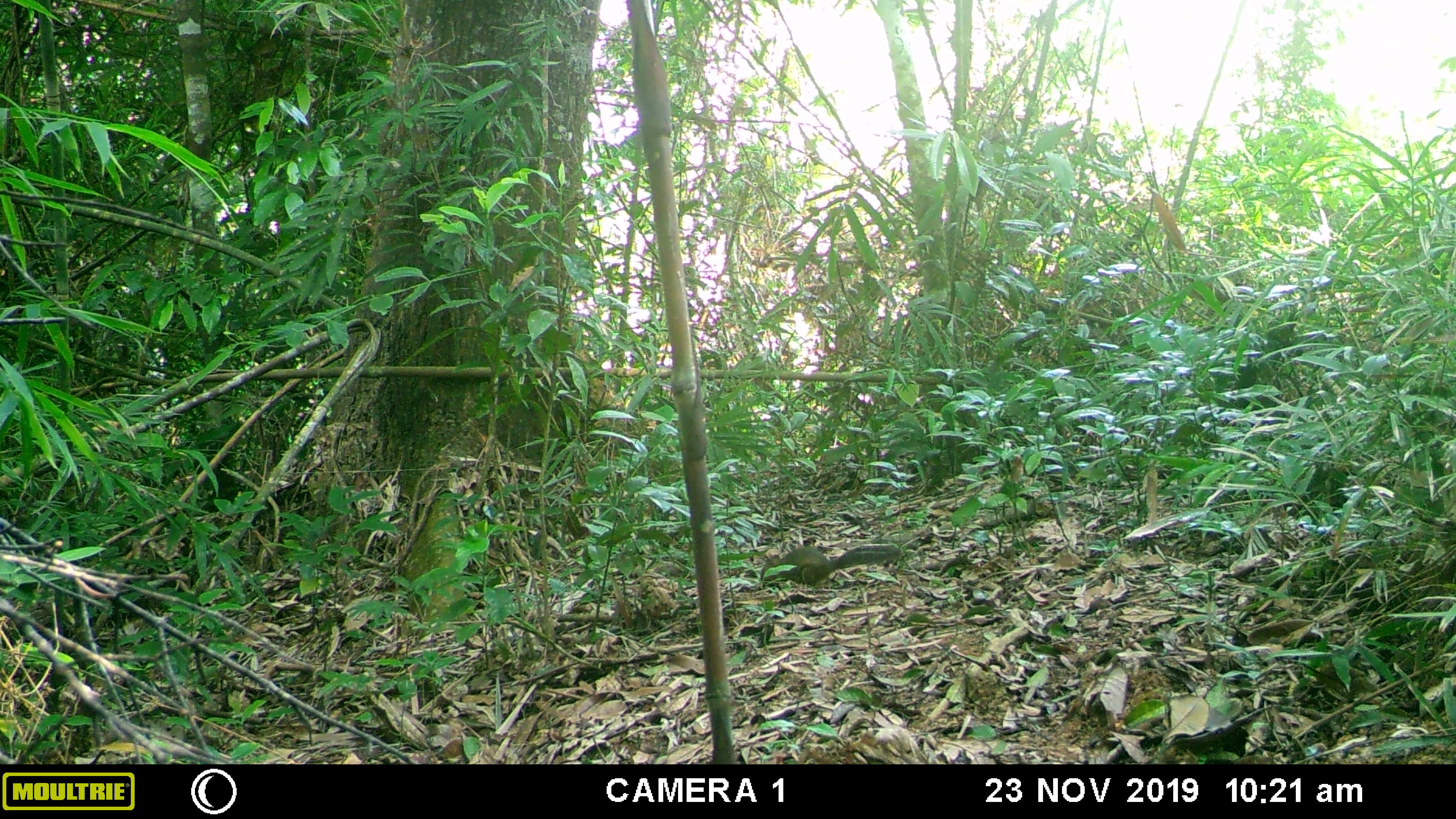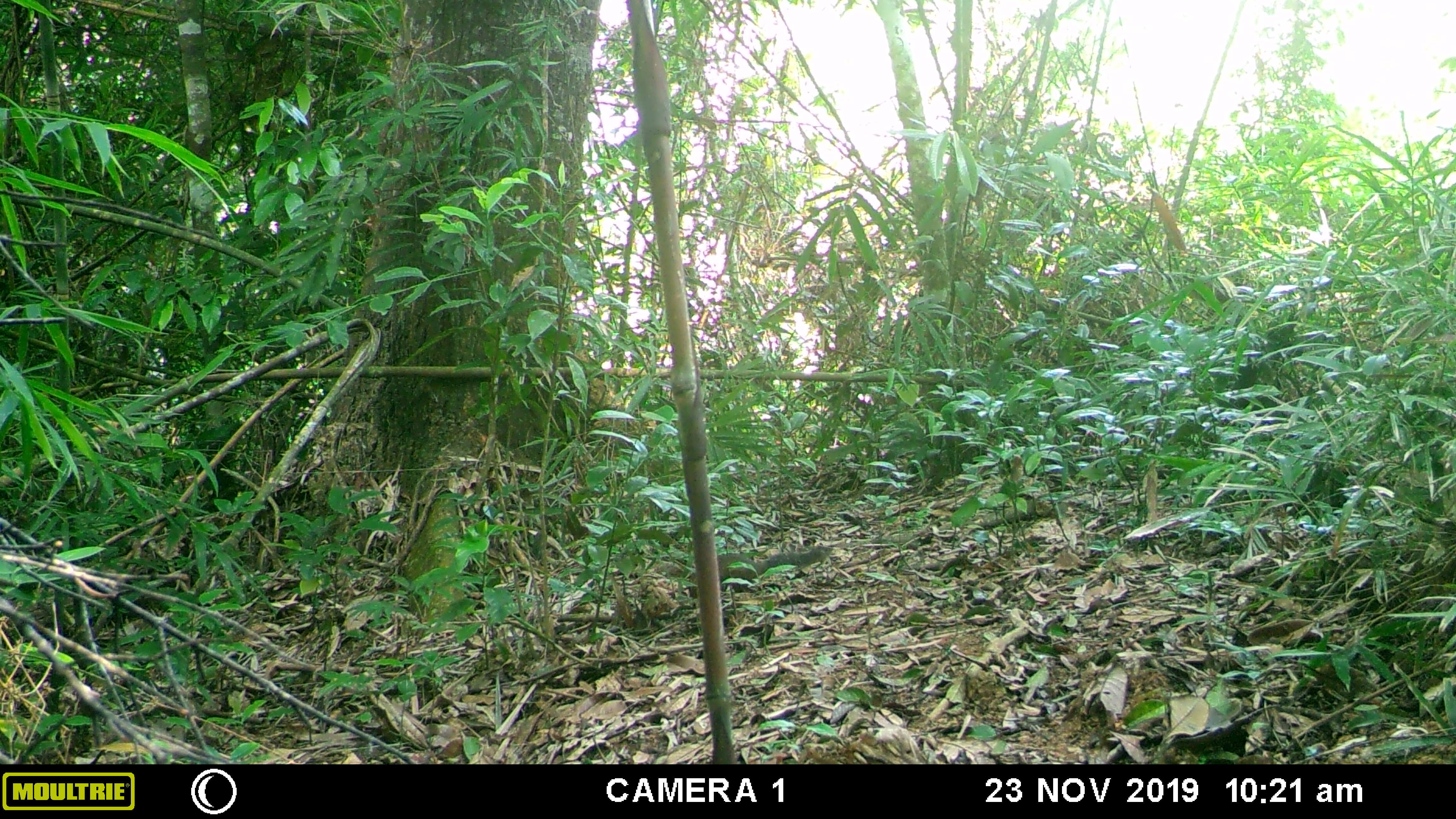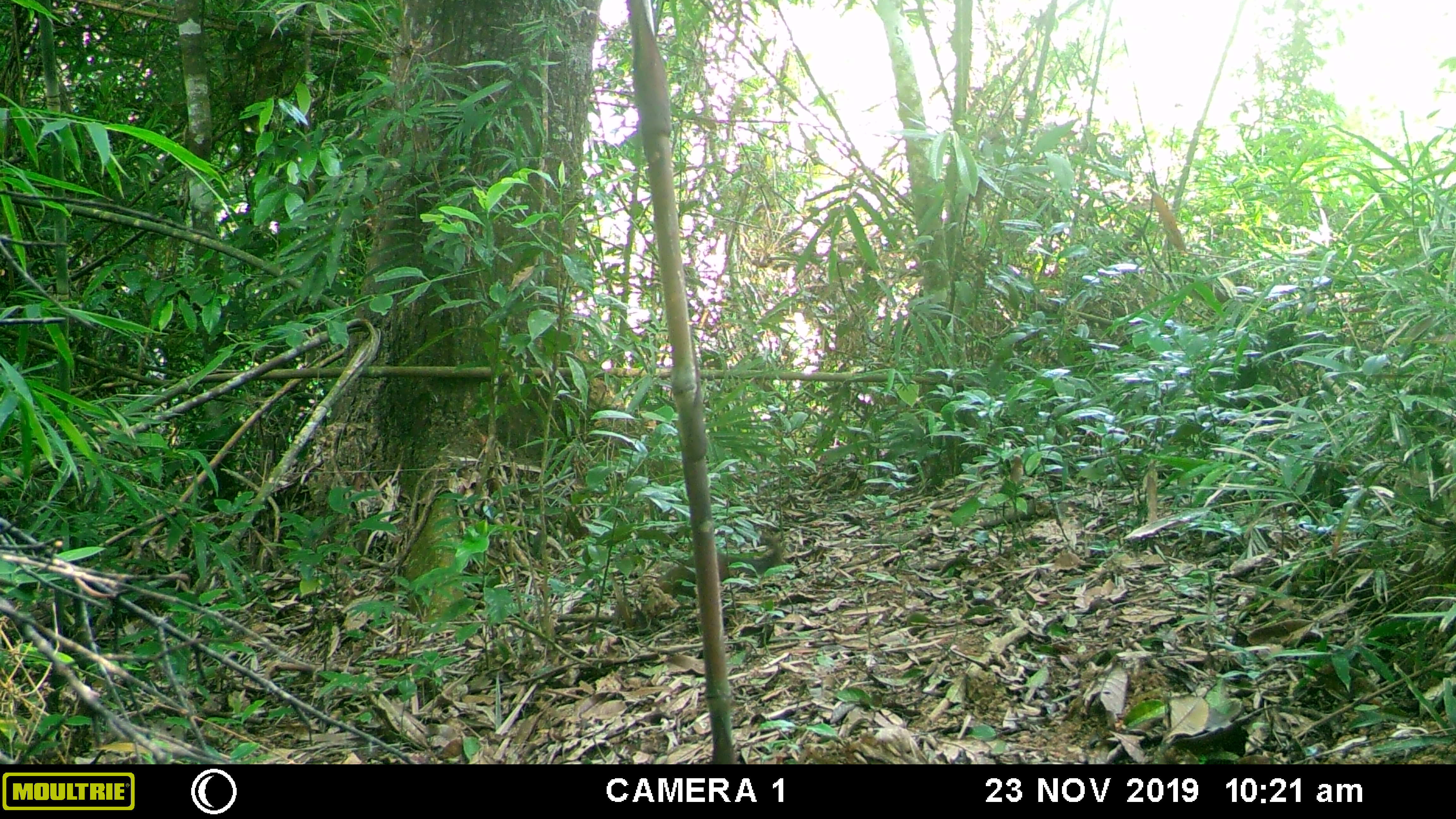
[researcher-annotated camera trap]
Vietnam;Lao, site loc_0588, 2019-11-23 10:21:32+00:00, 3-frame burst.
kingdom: Animalia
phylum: Chordata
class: Mammalia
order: Rodentia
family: Sciuridae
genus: Dremomys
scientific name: Dremomys rufigenis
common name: red-cheeked squirrel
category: red cheeked squirrel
Red cheeked squirrel (red-cheeked squirrel) (Dremomys rufigenis). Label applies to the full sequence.